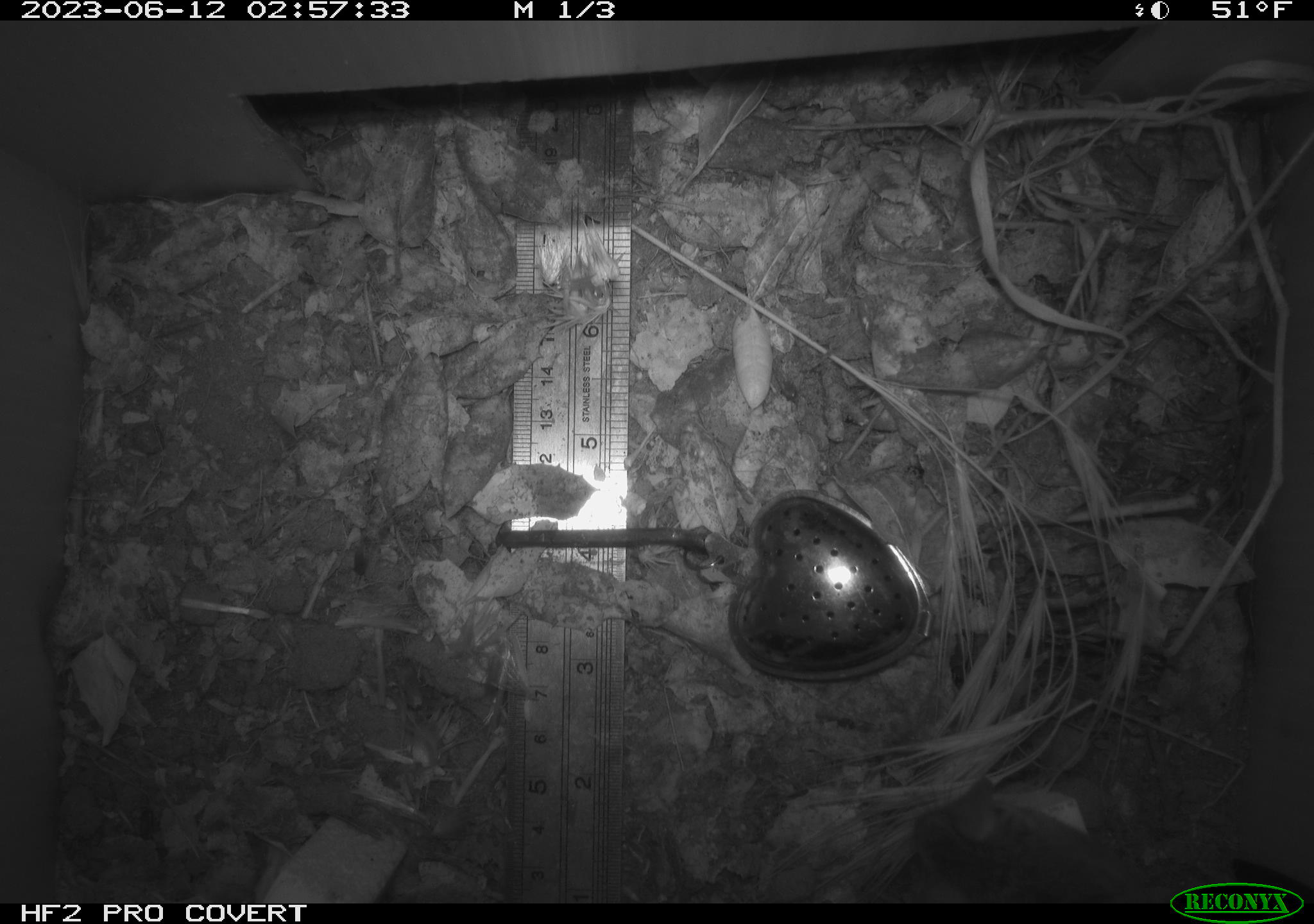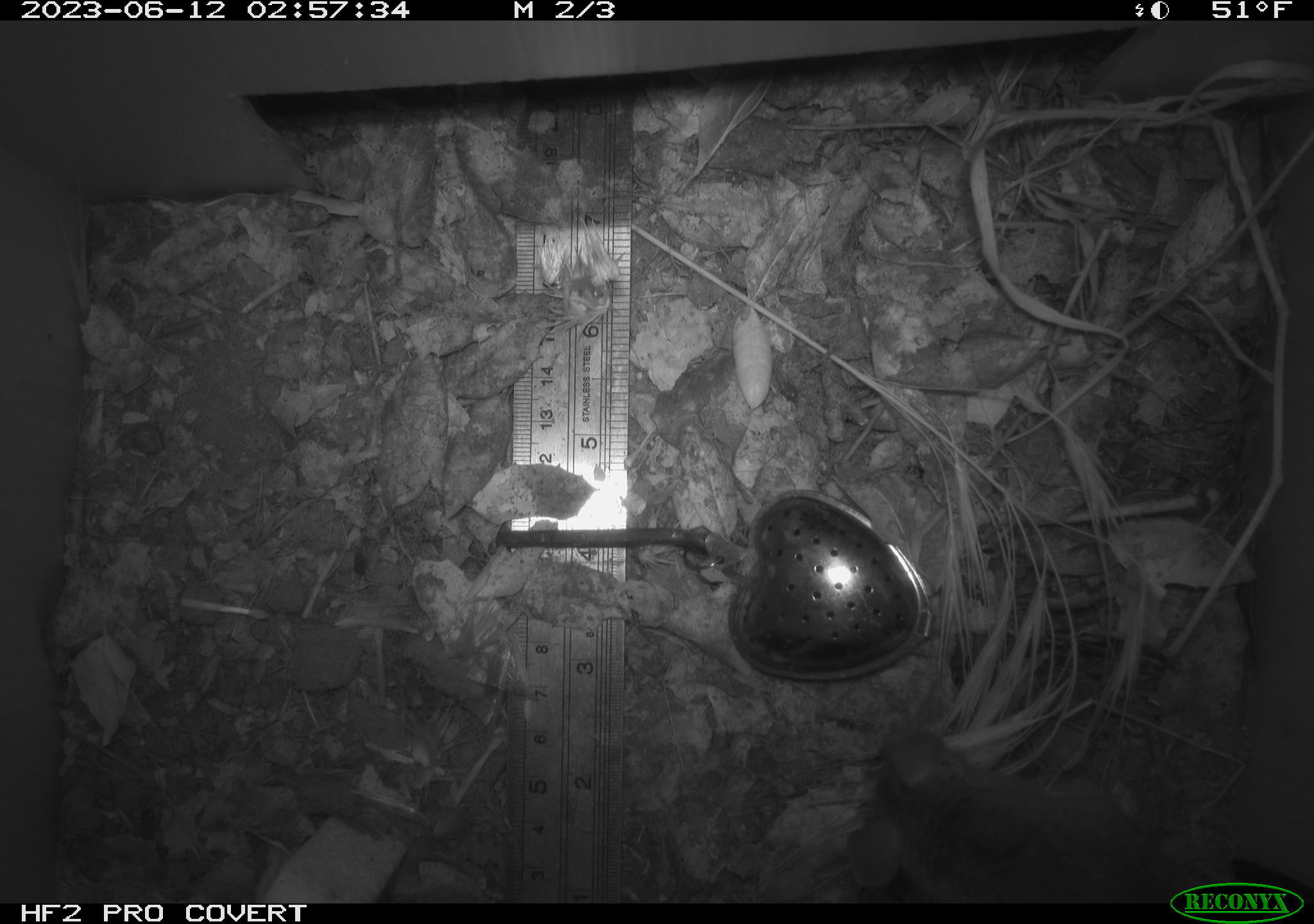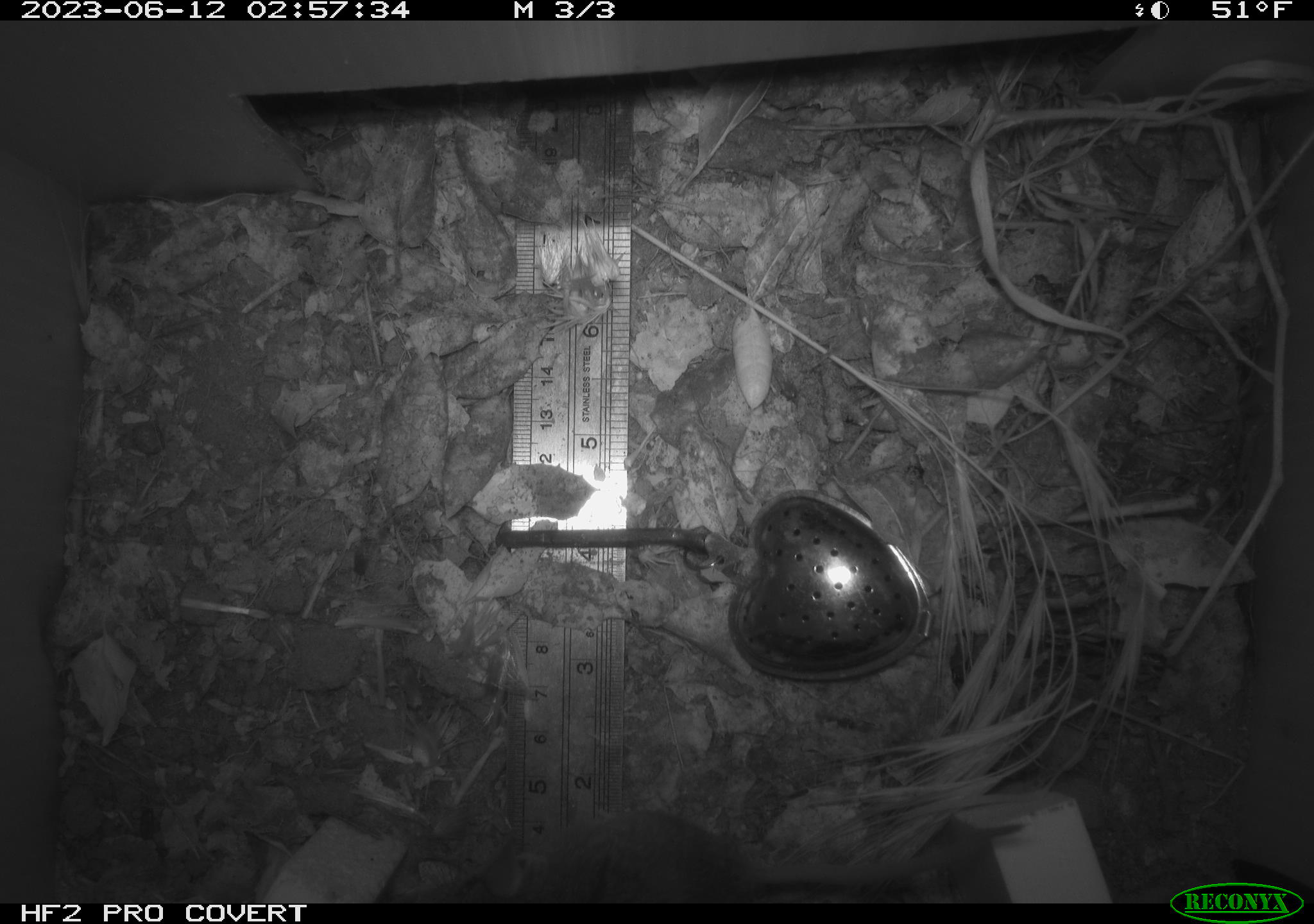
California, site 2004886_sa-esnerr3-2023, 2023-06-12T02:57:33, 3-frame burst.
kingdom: Animalia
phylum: Chordata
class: Mammalia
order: Rodentia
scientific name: Rodentia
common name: mouse species